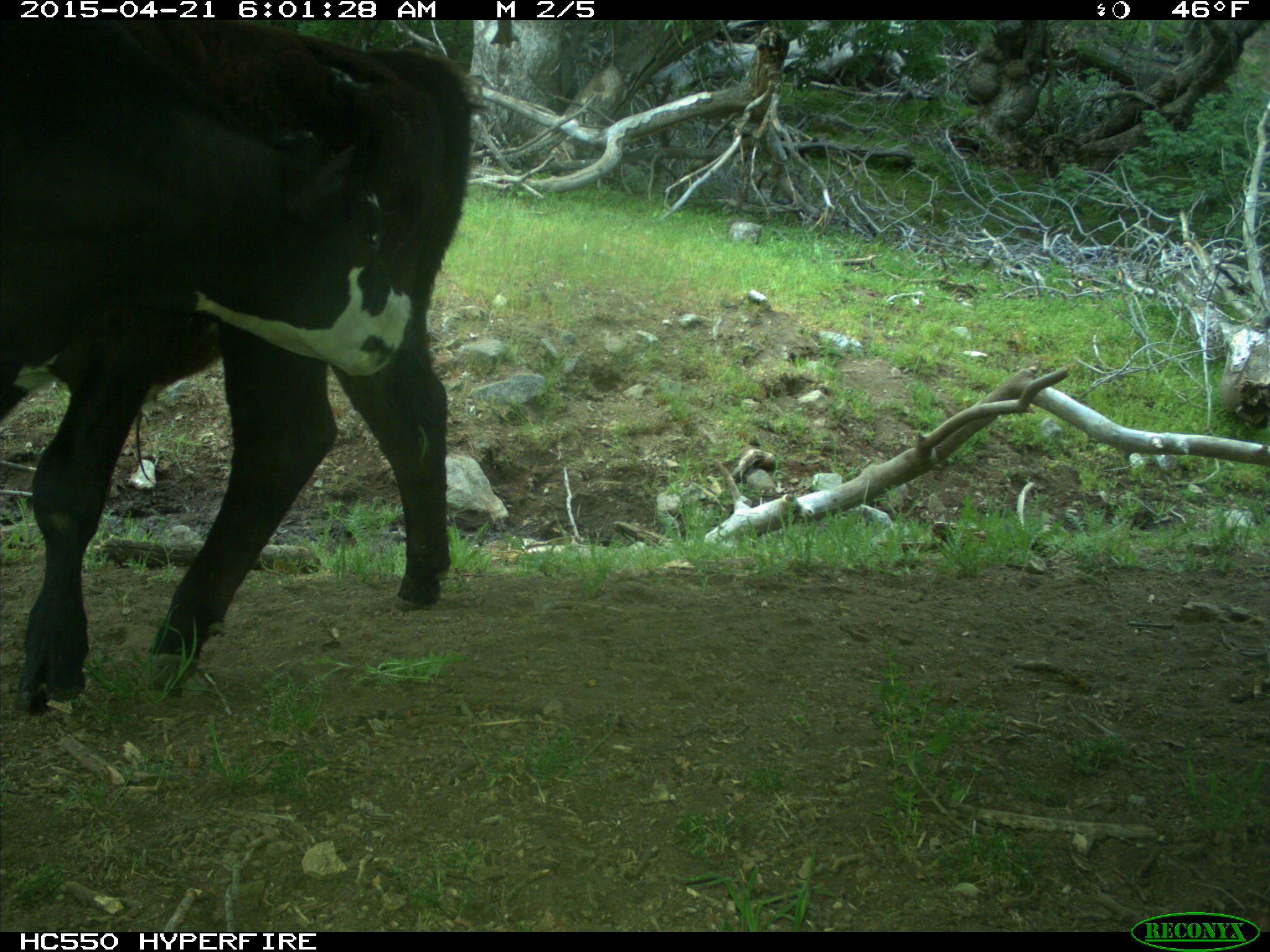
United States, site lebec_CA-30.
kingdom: Animalia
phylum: Chordata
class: Mammalia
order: Artiodactyla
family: Bovidae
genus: Bos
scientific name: Bos taurus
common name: domestic cow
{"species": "Bos taurus (domestic cow)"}